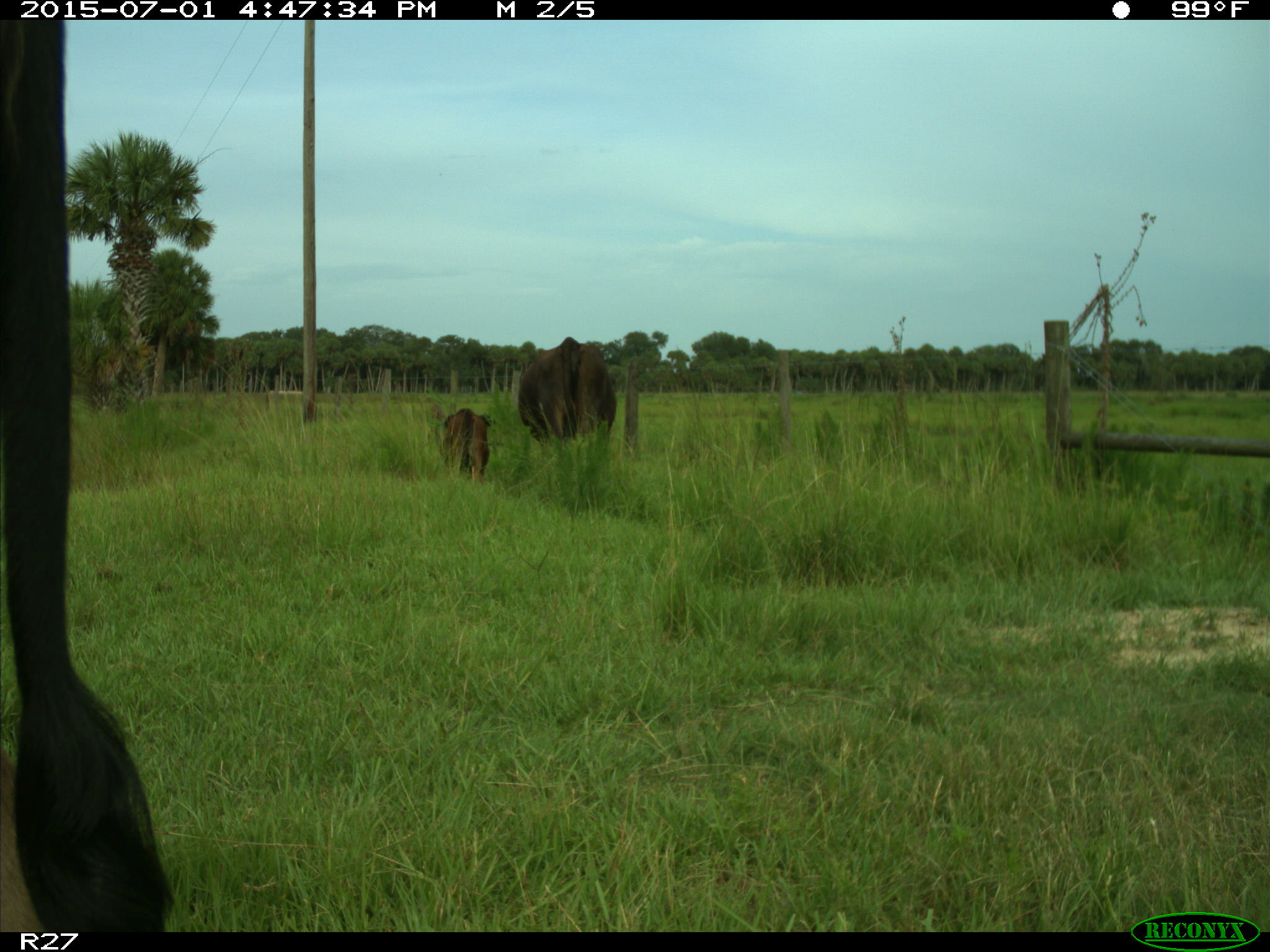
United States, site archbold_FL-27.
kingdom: Animalia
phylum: Chordata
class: Mammalia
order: Artiodactyla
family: Bovidae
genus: Bos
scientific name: Bos taurus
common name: domestic cow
Bos taurus (domestic cow).